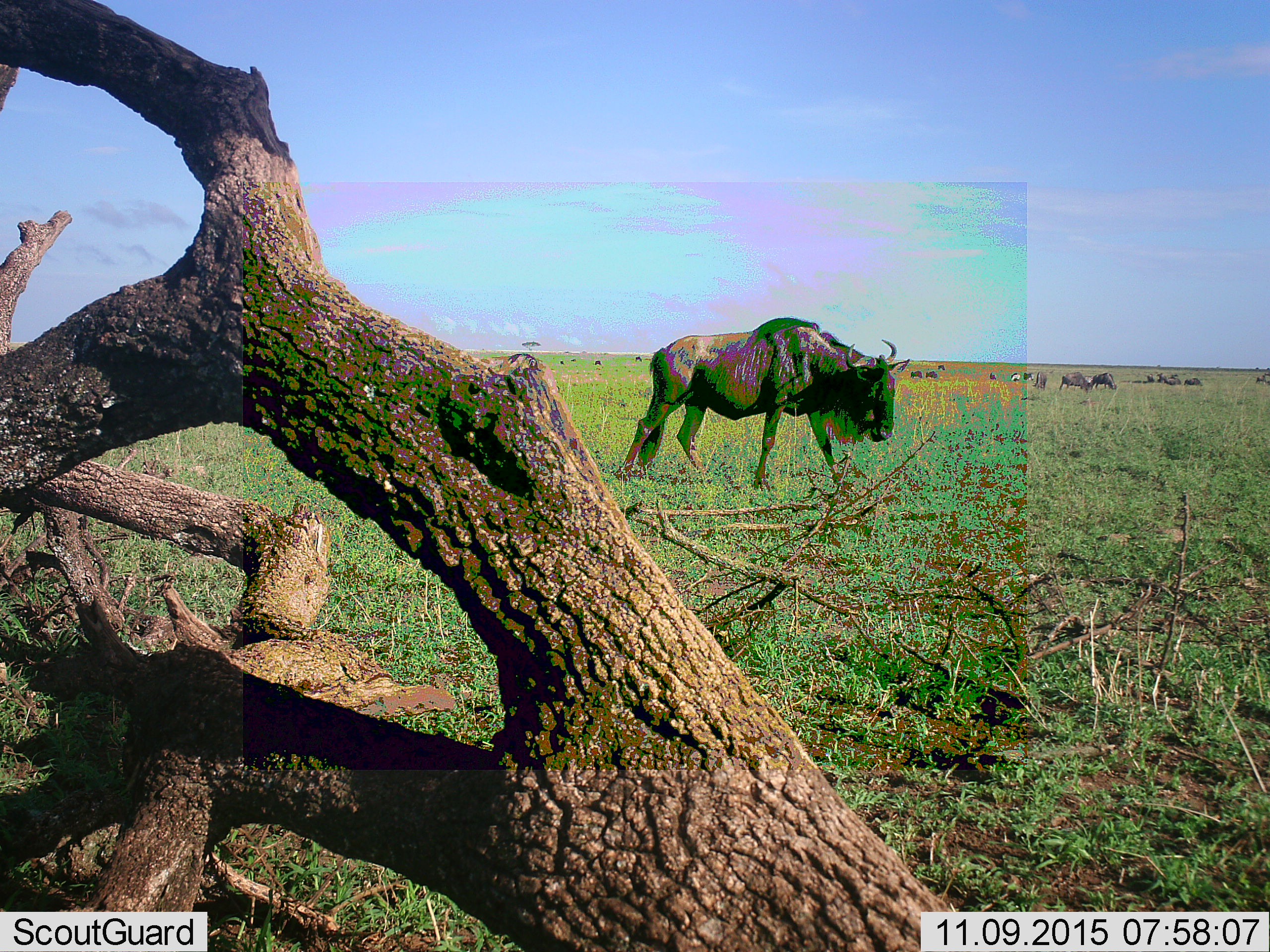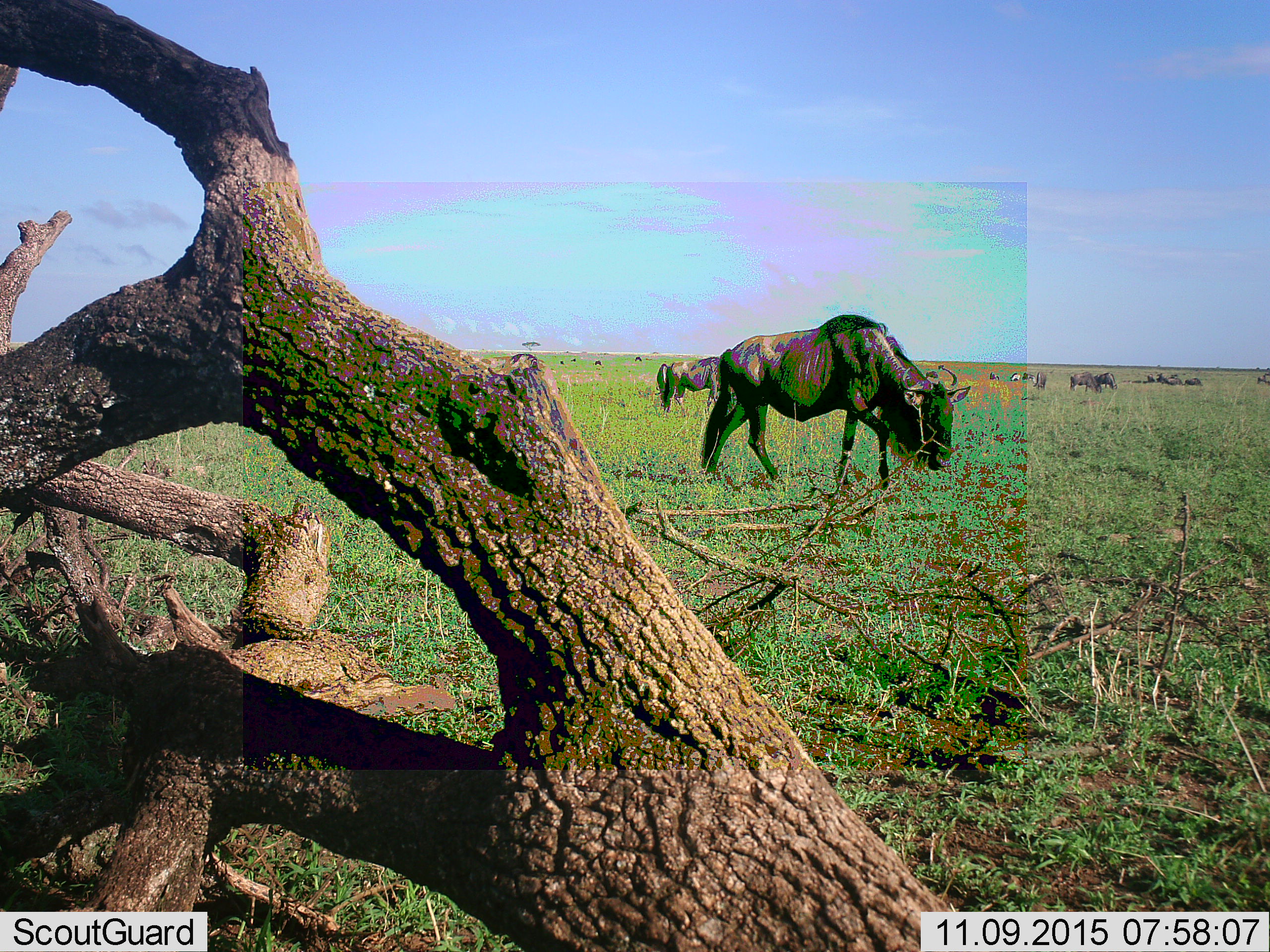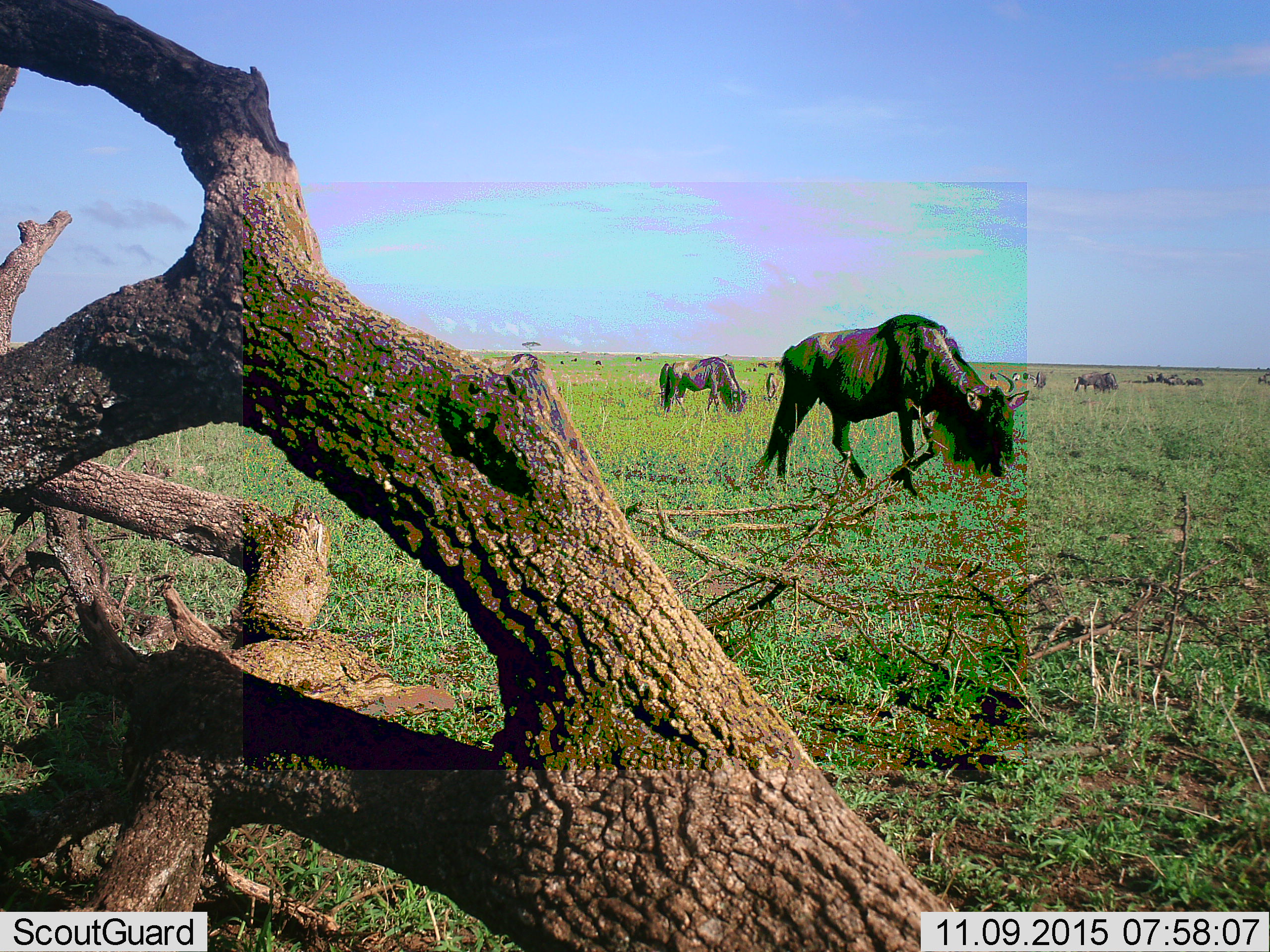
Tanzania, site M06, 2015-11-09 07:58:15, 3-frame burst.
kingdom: Animalia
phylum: Chordata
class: Mammalia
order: Artiodactyla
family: Bovidae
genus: Connochaetes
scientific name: Connochaetes taurinus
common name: blue wildebeest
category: wildebeest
Wildebeest (blue wildebeest) (Connochaetes taurinus), count 11-50. Behavior (volunteer vote fractions): standing 83%, resting 50%, moving 50%, interacting 0%. Young present (vote fraction): 0%. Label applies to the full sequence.